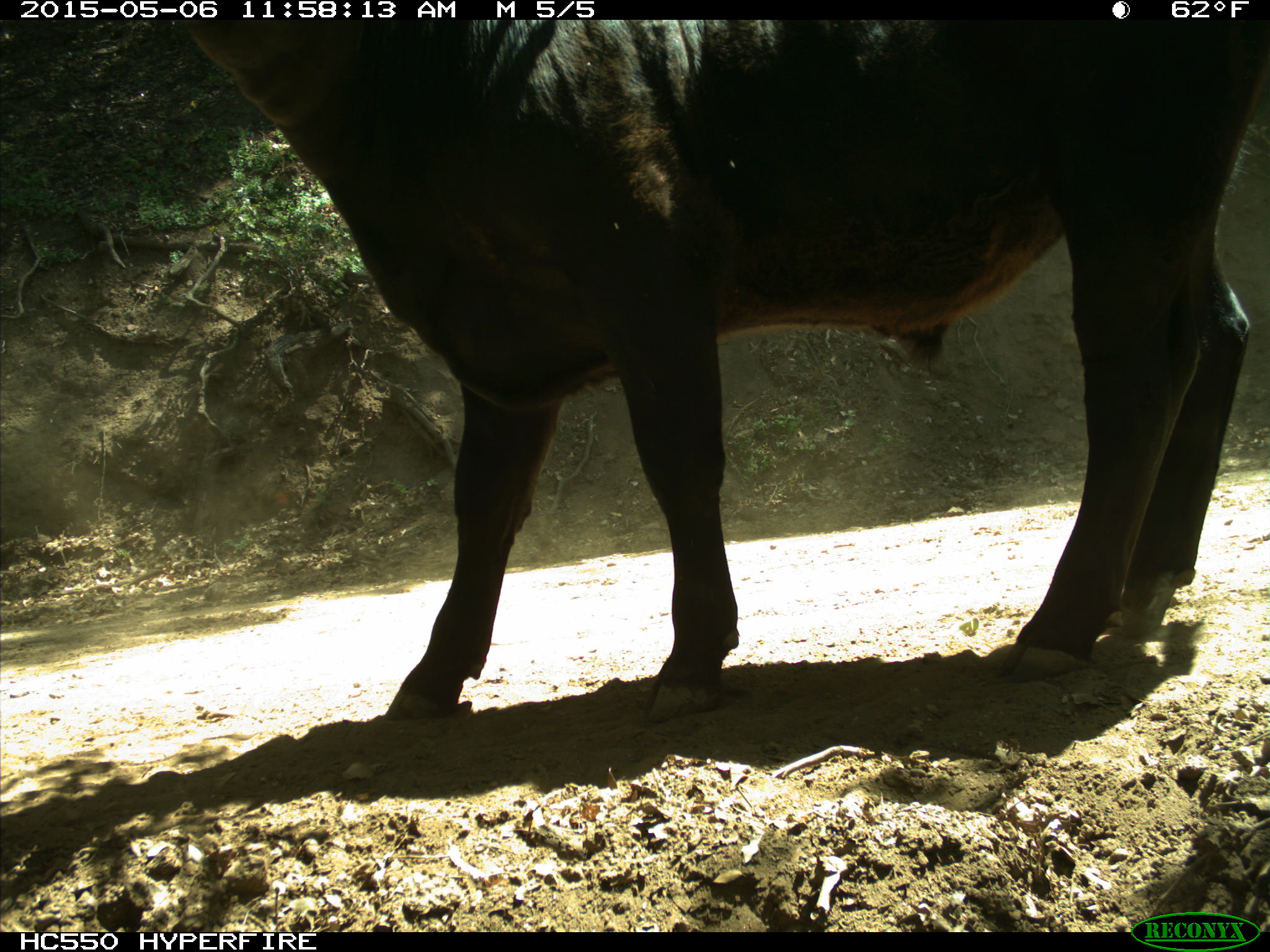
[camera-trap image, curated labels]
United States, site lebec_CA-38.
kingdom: Animalia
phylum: Chordata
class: Mammalia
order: Artiodactyla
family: Bovidae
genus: Bos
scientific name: Bos taurus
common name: domestic cow